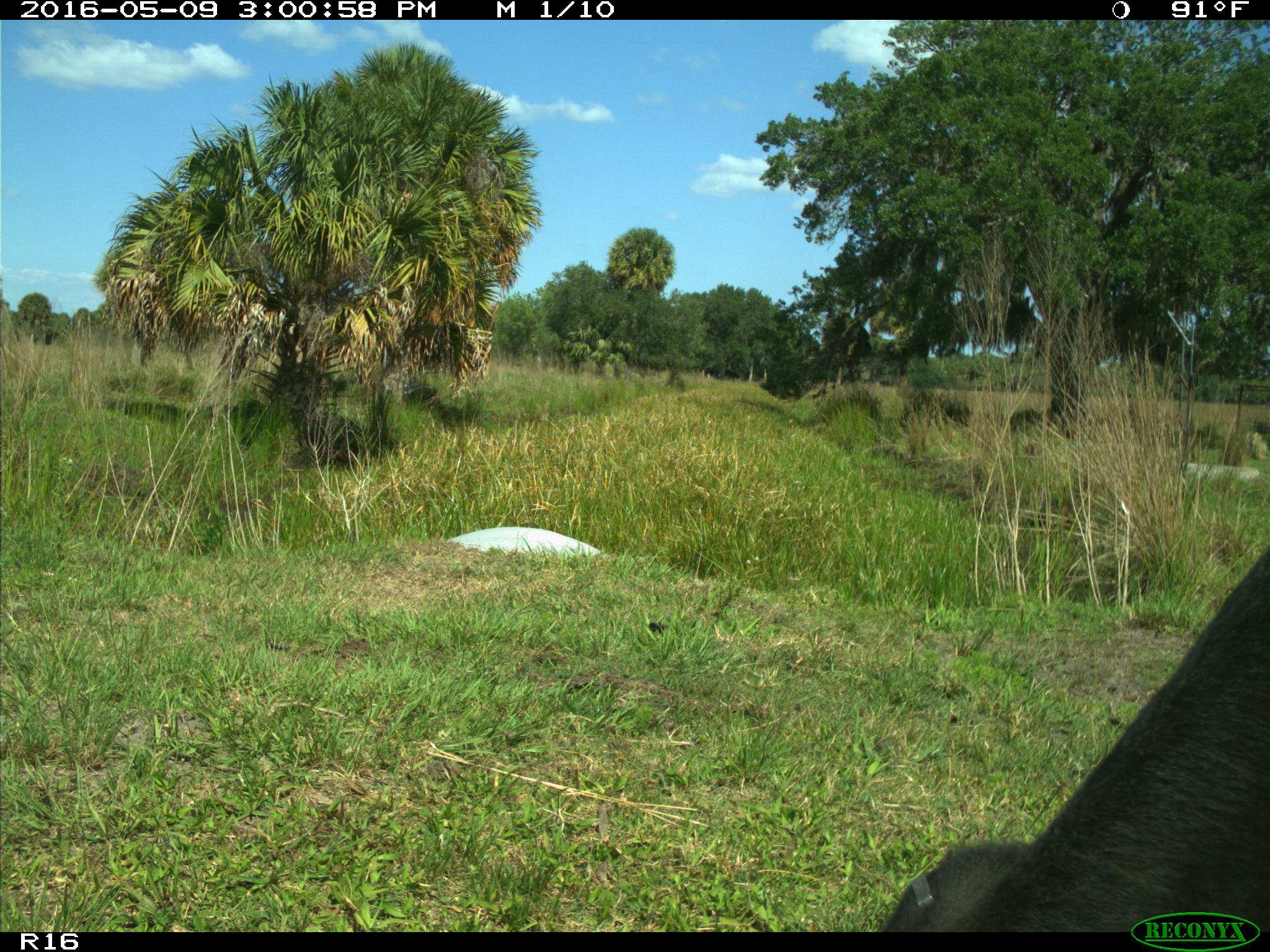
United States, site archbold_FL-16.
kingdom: Animalia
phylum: Chordata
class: Mammalia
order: Artiodactyla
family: Bovidae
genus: Bos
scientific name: Bos taurus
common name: domestic cow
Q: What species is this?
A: Bos taurus (domestic cow).